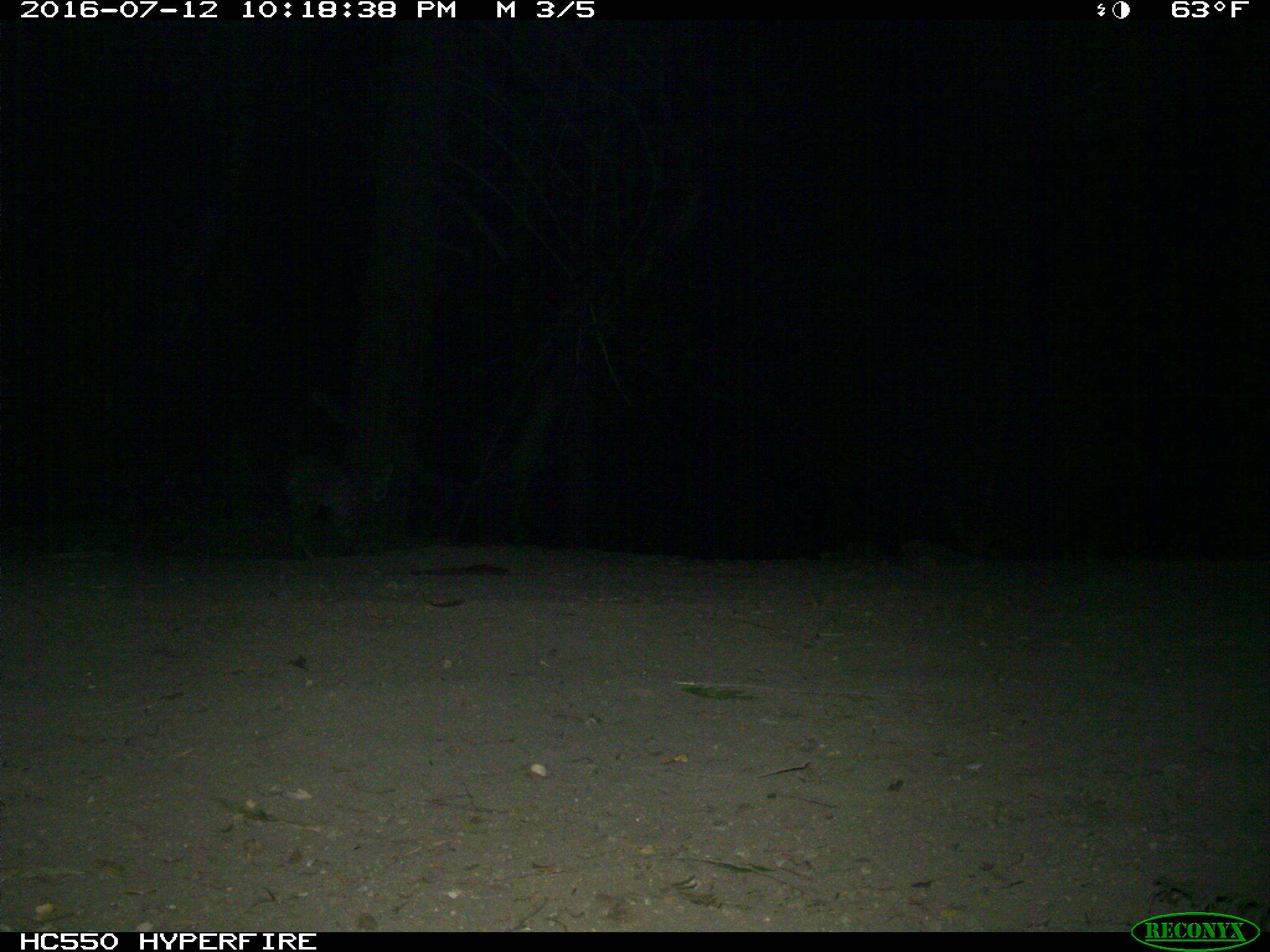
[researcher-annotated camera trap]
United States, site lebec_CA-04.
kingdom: Animalia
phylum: Chordata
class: Mammalia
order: Carnivora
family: Felidae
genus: Lynx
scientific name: Lynx rufus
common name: bobcat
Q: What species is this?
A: Lynx rufus (bobcat).